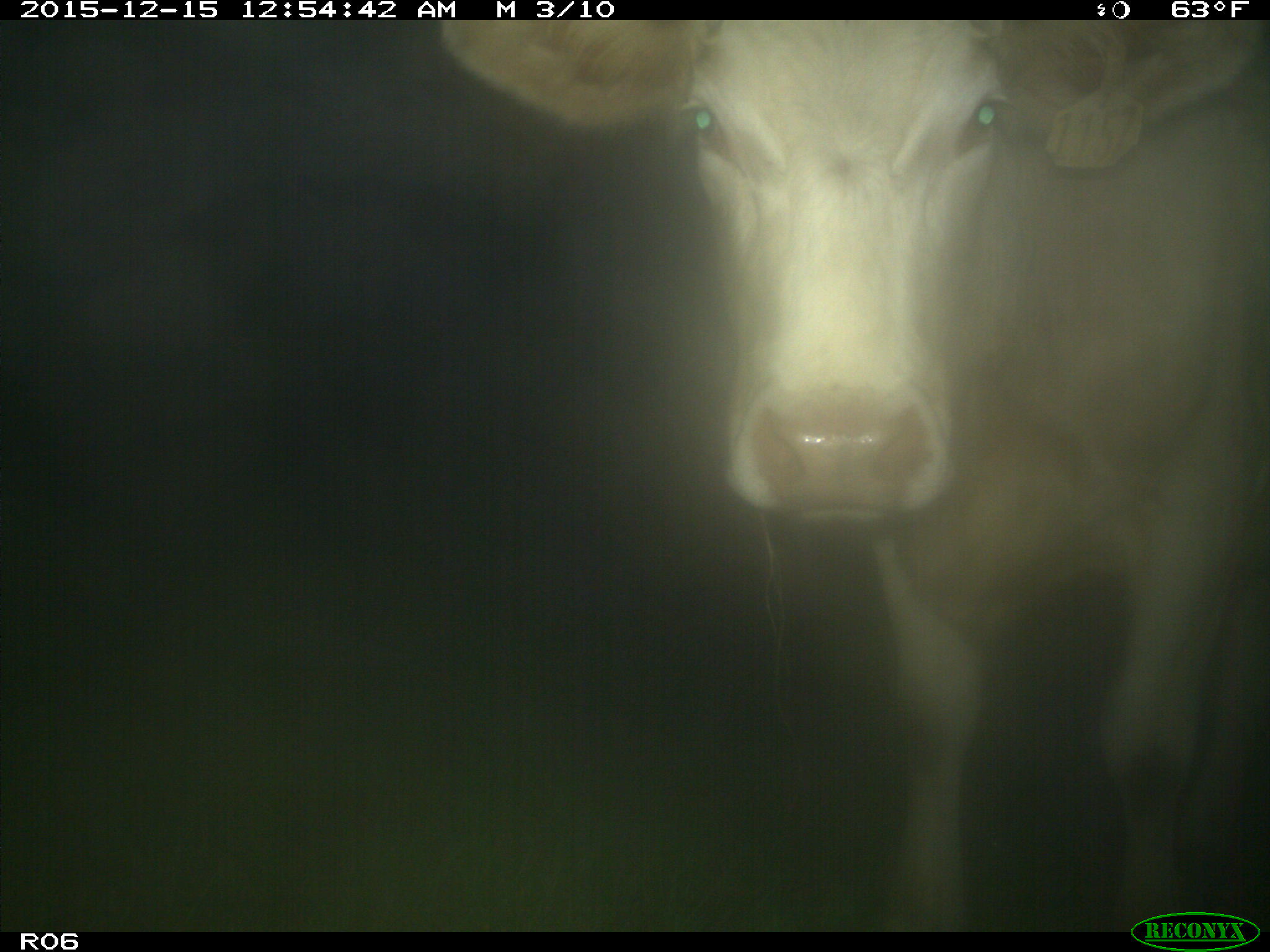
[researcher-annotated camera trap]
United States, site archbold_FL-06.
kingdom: Animalia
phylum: Chordata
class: Mammalia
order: Artiodactyla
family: Bovidae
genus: Bos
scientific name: Bos taurus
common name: domestic cow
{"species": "Bos taurus (domestic cow)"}